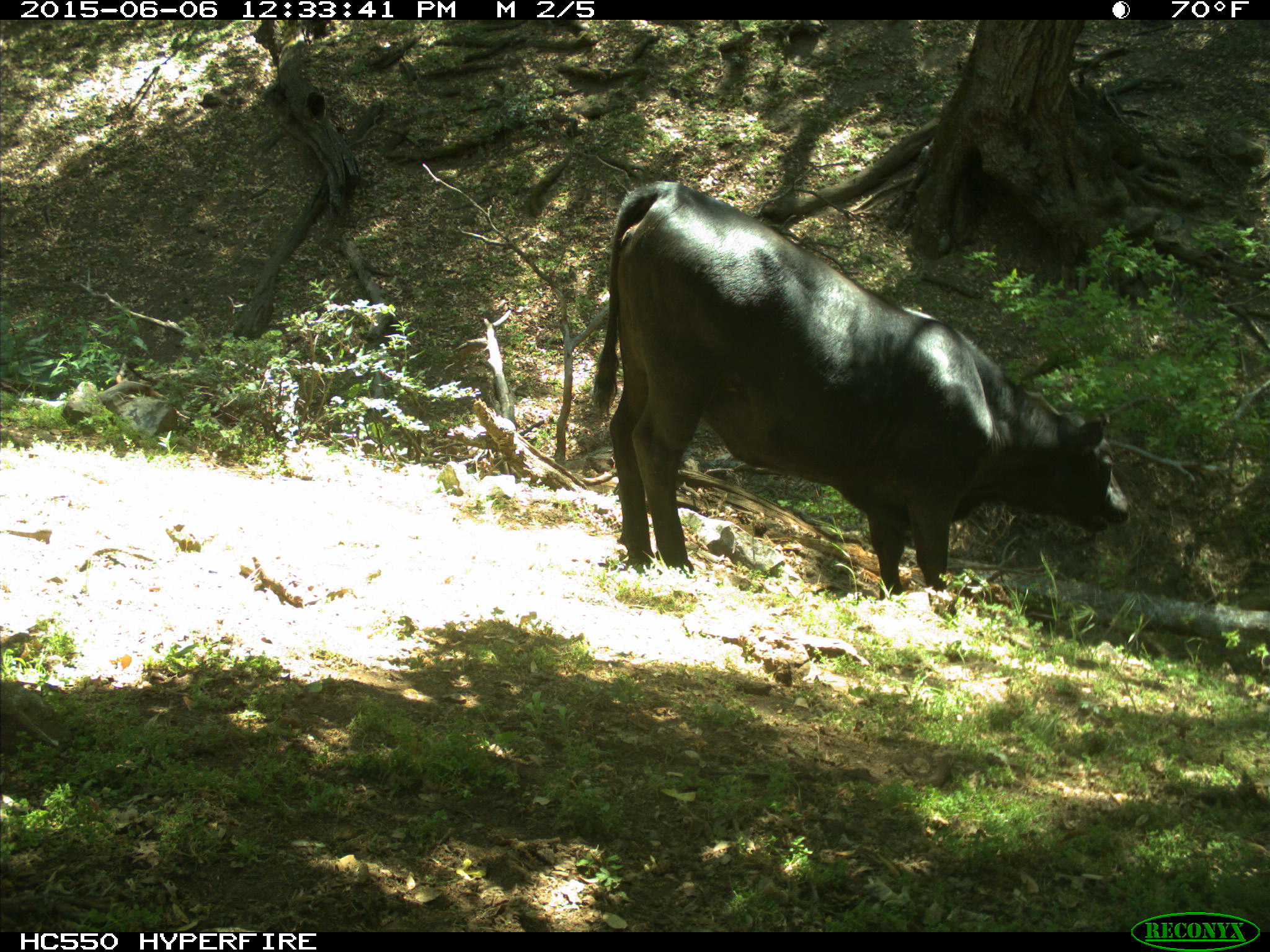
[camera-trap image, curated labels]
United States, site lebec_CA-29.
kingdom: Animalia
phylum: Chordata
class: Mammalia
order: Artiodactyla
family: Bovidae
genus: Bos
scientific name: Bos taurus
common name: domestic cow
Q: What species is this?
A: Bos taurus (domestic cow).